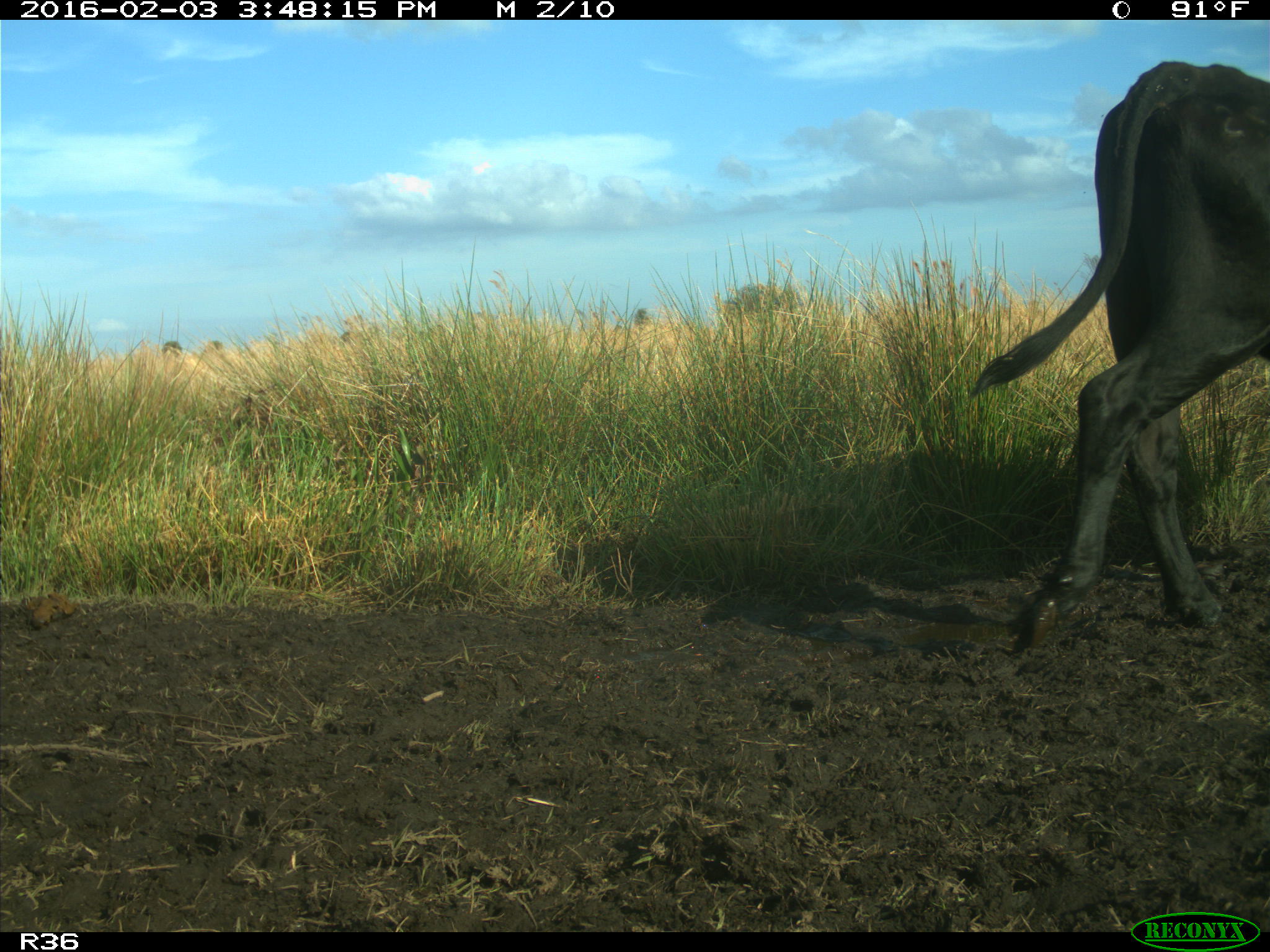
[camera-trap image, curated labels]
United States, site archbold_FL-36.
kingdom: Animalia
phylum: Chordata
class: Mammalia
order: Artiodactyla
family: Bovidae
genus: Bos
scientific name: Bos taurus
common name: domestic cow